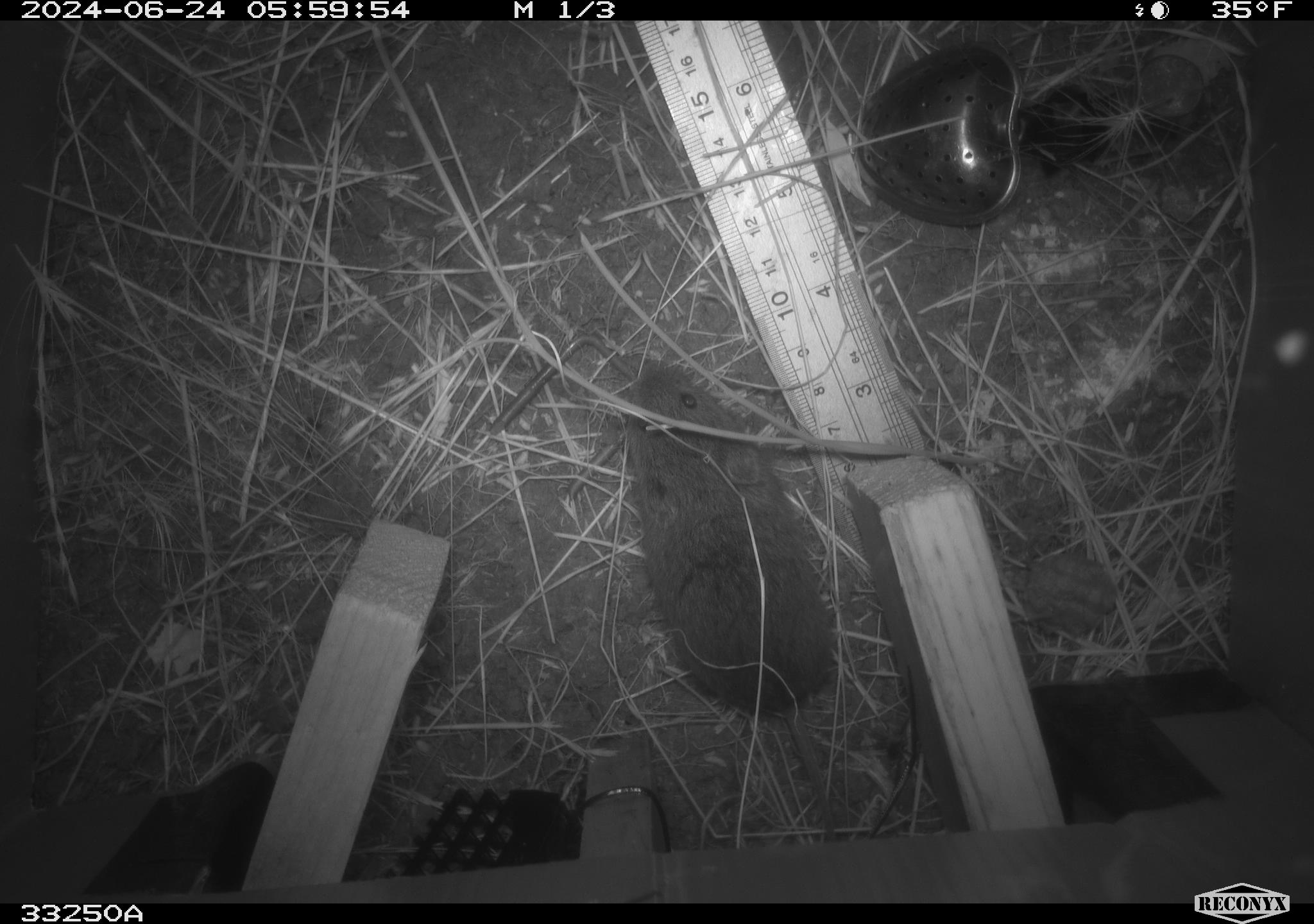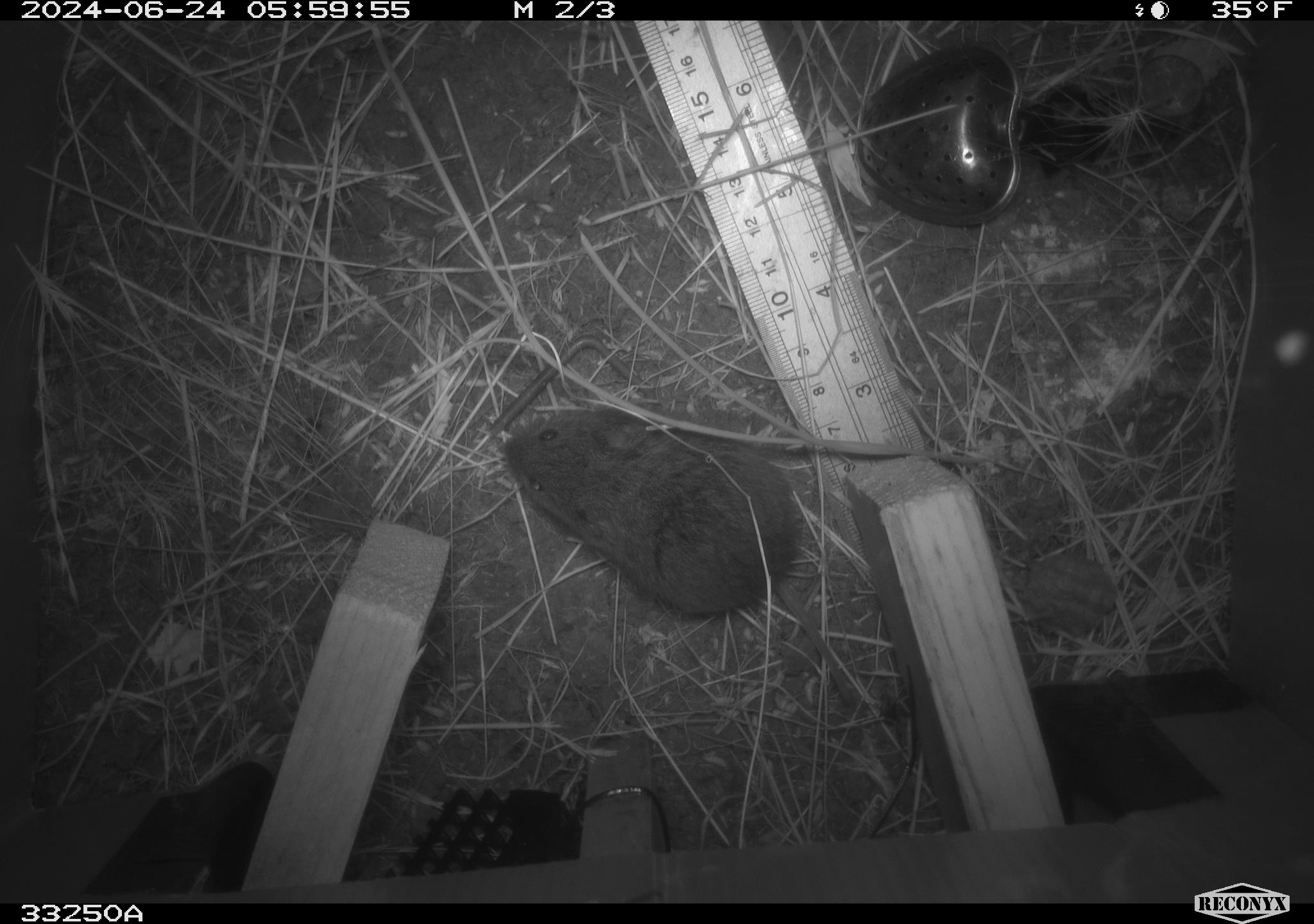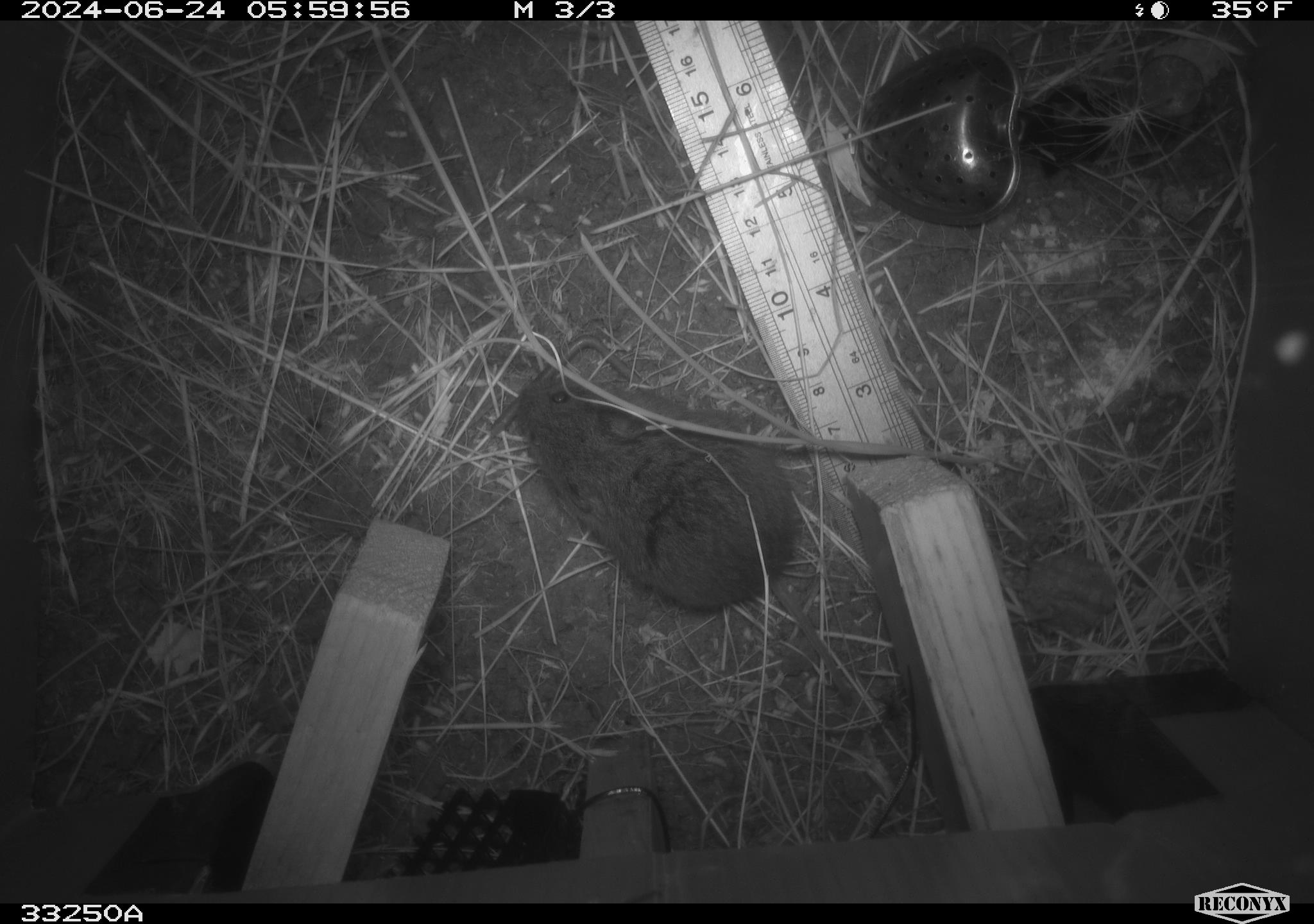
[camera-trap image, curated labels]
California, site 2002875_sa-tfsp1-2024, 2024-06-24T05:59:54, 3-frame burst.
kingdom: Animalia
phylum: Chordata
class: Mammalia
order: Rodentia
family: Cricetidae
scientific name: Arvicolinae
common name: voles, lemmings, and muskrats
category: arvicolinae subfamily